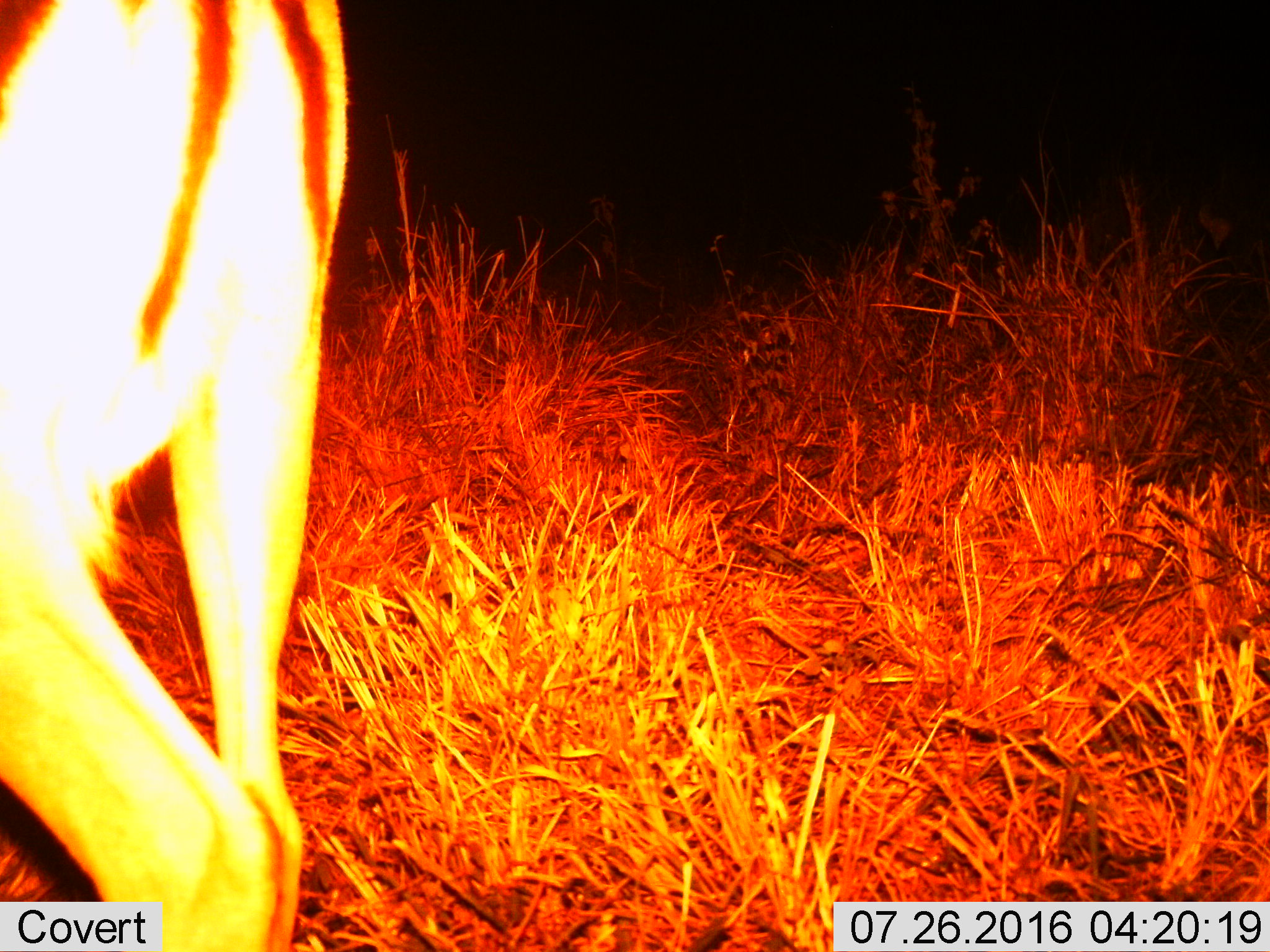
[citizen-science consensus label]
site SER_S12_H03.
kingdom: Animalia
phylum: Chordata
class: Mammalia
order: Artiodactyla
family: Bovidae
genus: Eudorcas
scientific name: Eudorcas thomsonii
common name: thomson's gazelle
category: gazellethomsons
Gazellethomsons (thomson's gazelle) (Eudorcas thomsonii), count 1. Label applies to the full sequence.